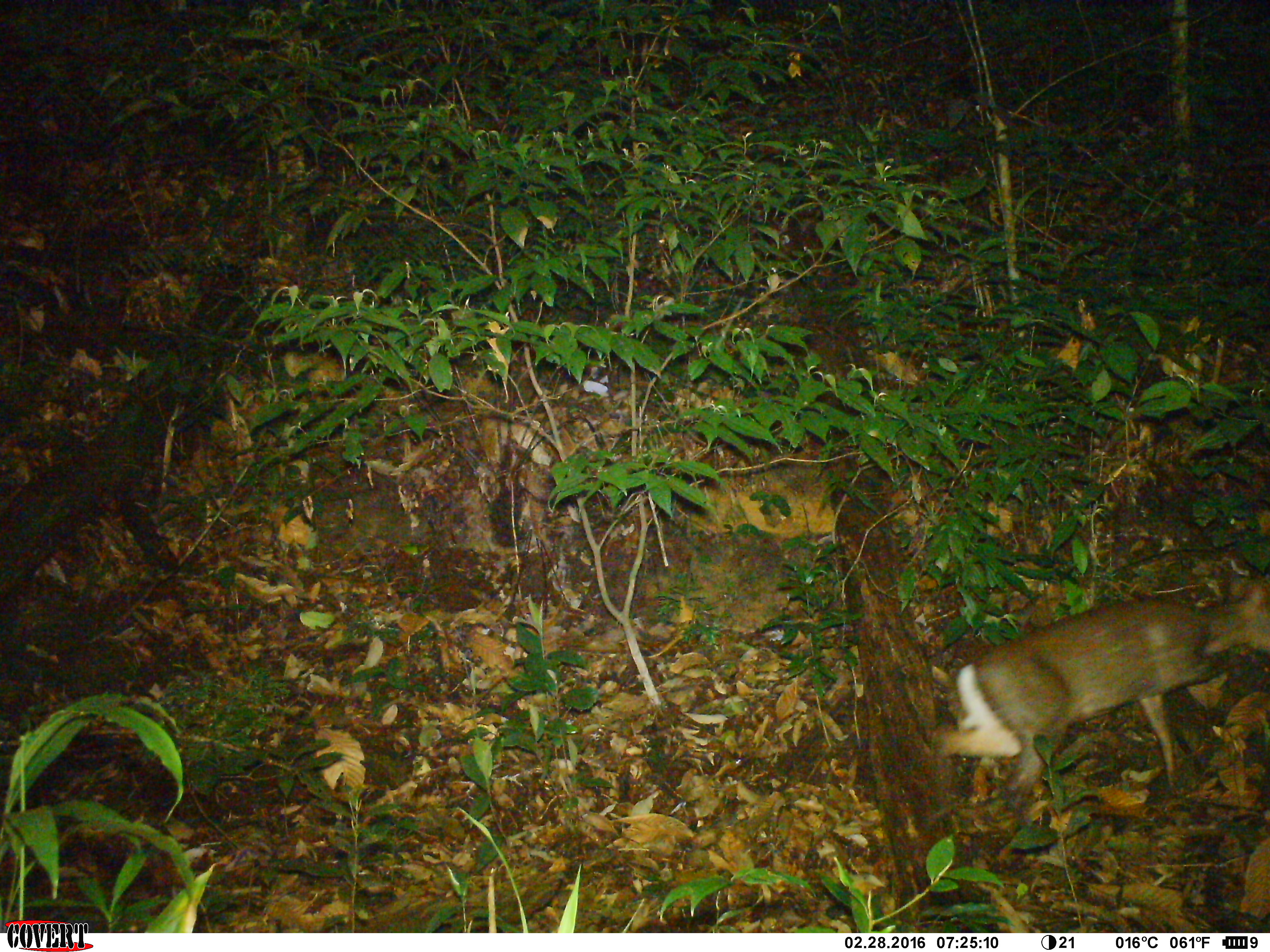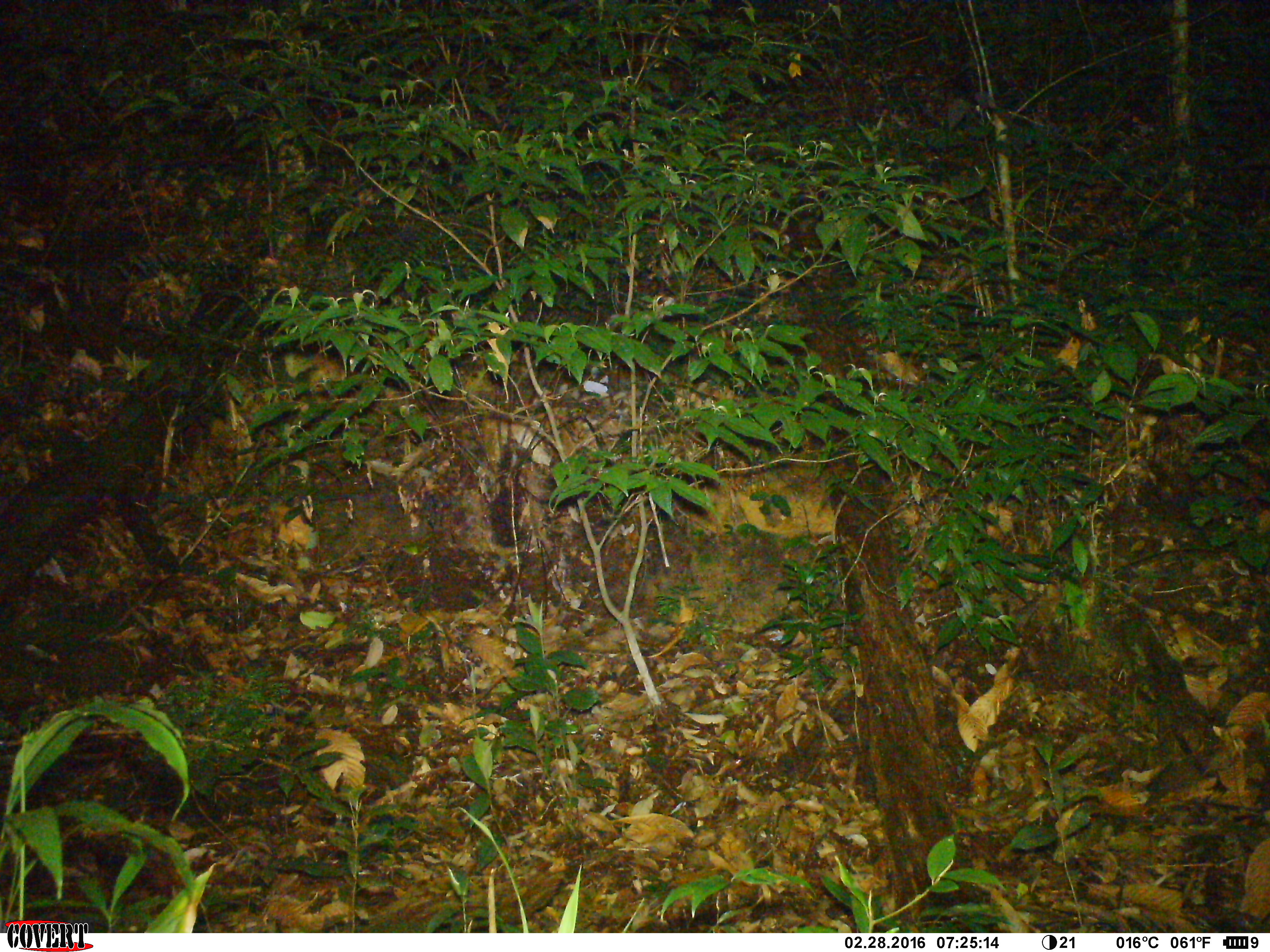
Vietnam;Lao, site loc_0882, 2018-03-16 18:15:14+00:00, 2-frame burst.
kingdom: Animalia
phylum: Chordata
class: Mammalia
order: Artiodactyla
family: Cervidae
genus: Muntiacus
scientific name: Muntiacus rooseveltorum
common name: roosevelt's muntjac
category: roosevelts muntjac group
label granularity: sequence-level